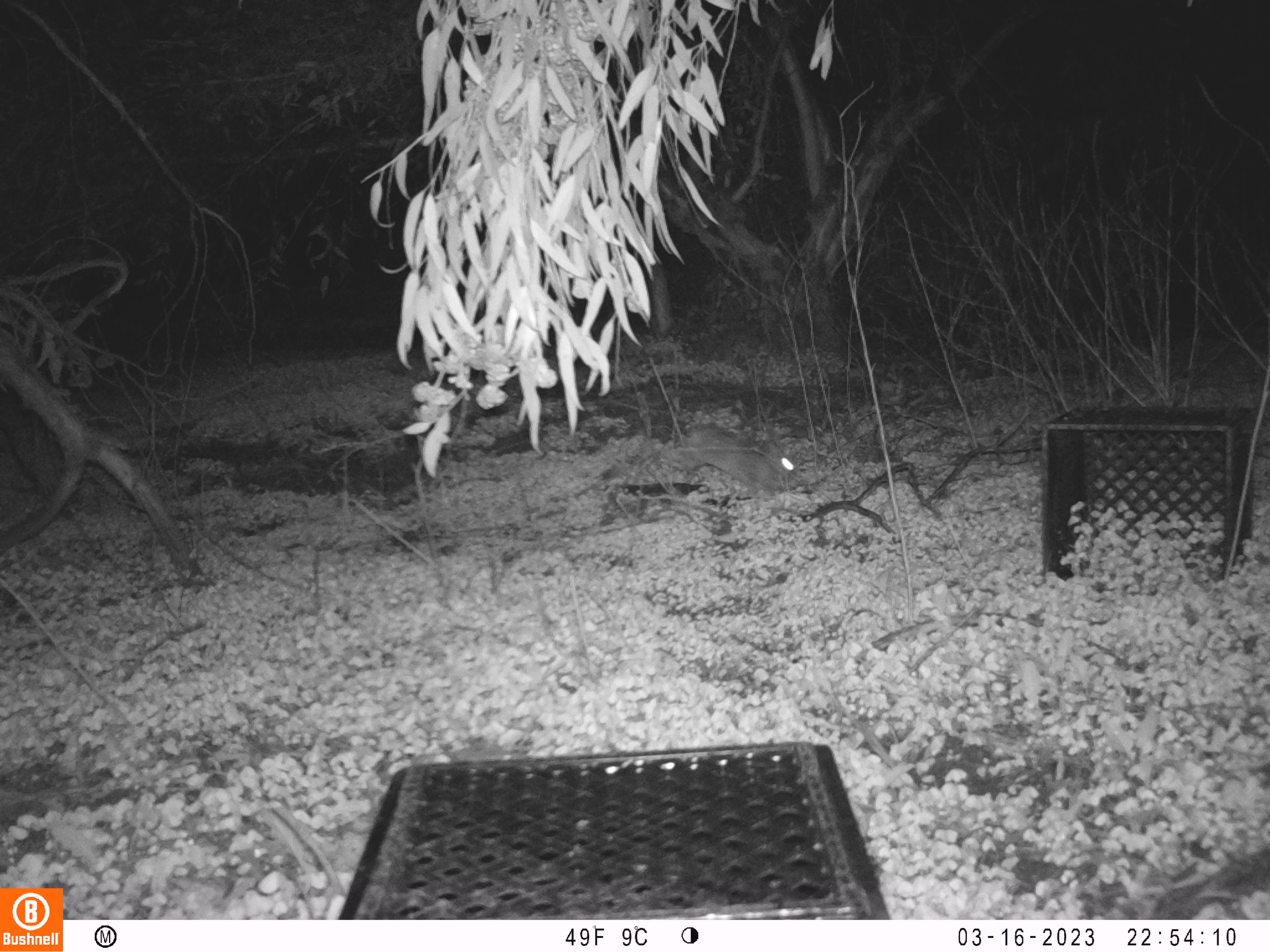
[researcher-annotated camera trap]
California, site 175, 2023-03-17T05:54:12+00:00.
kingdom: Animalia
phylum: Chordata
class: Mammalia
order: Lagomorpha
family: Leporidae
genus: Sylvilagus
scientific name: Sylvilagus bachmani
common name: brush rabbit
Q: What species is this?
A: Brush rabbit (Sylvilagus bachmani).